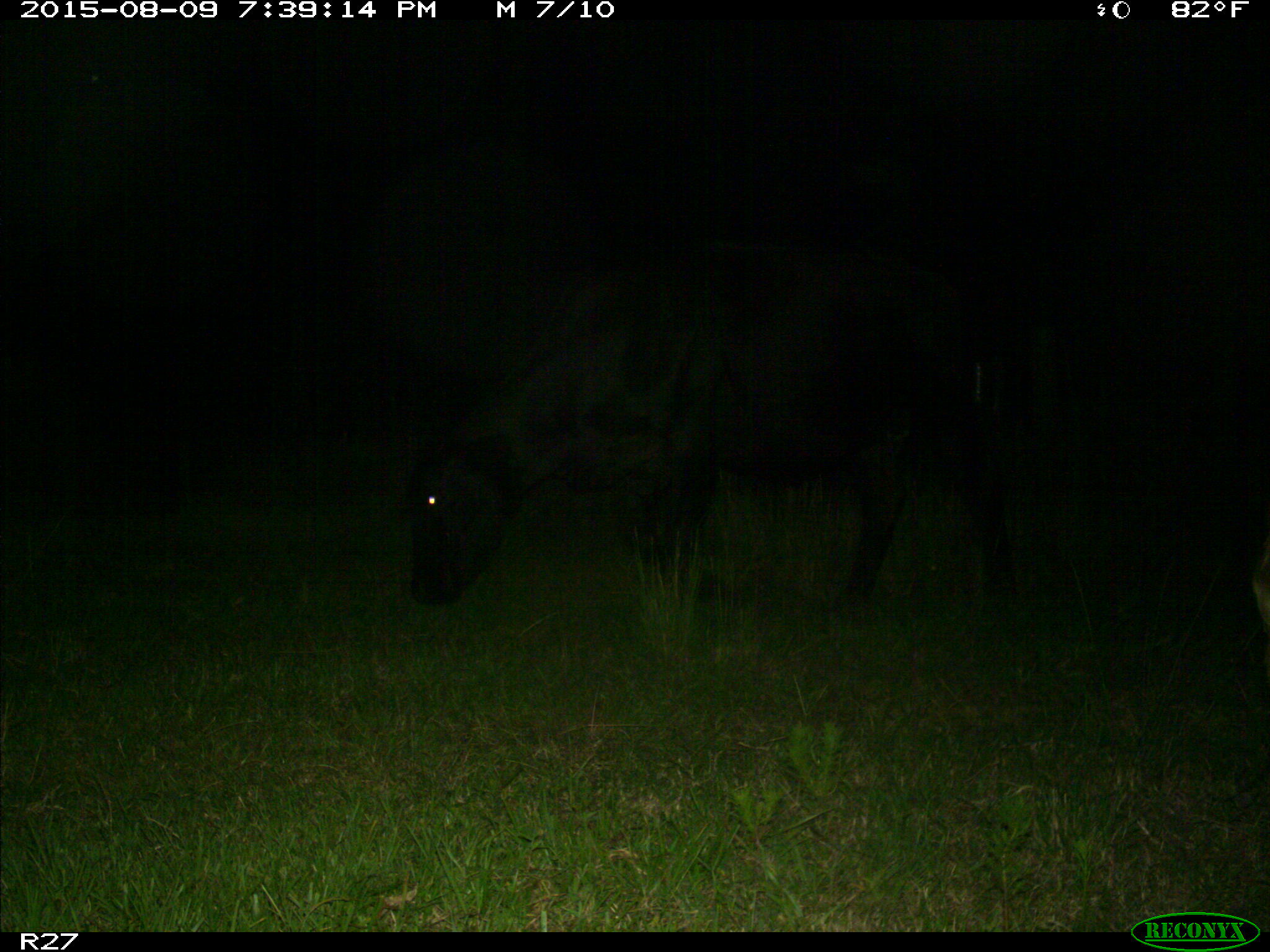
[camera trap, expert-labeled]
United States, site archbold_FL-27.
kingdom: Animalia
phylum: Chordata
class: Mammalia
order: Artiodactyla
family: Bovidae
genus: Bos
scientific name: Bos taurus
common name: domestic cow